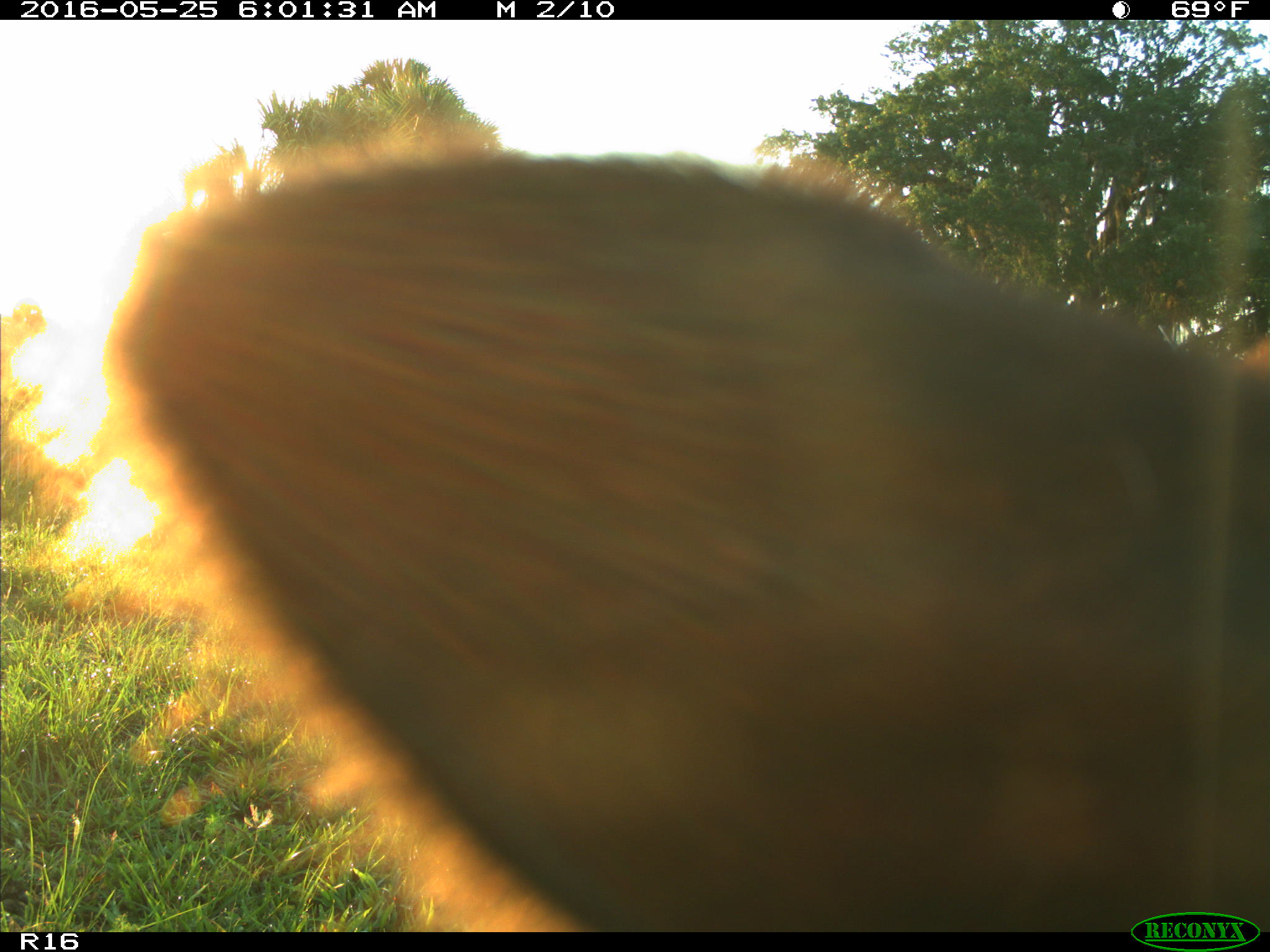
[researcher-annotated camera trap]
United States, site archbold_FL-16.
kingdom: Animalia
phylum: Chordata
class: Mammalia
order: Artiodactyla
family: Bovidae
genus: Bos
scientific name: Bos taurus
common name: domestic cow